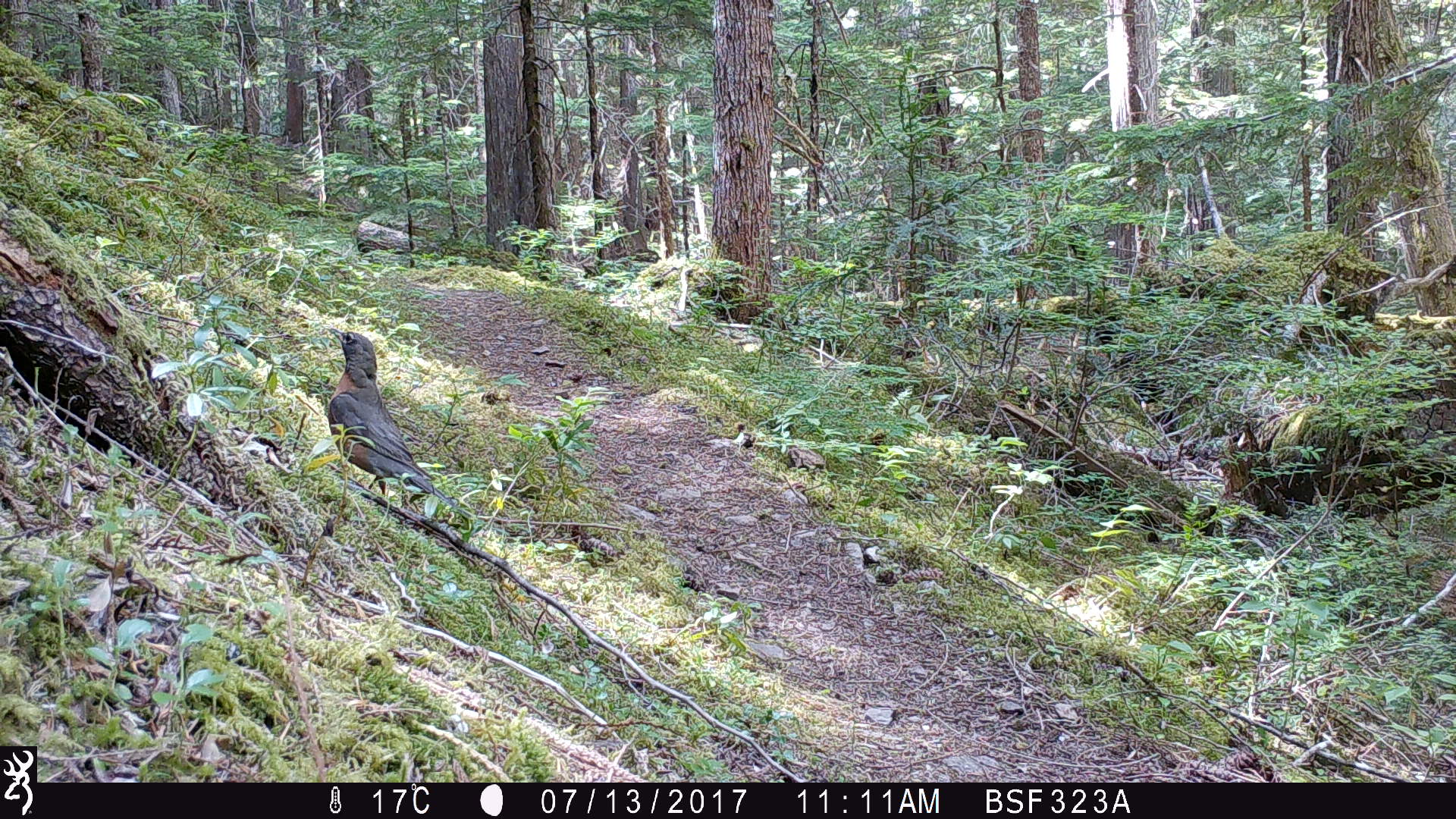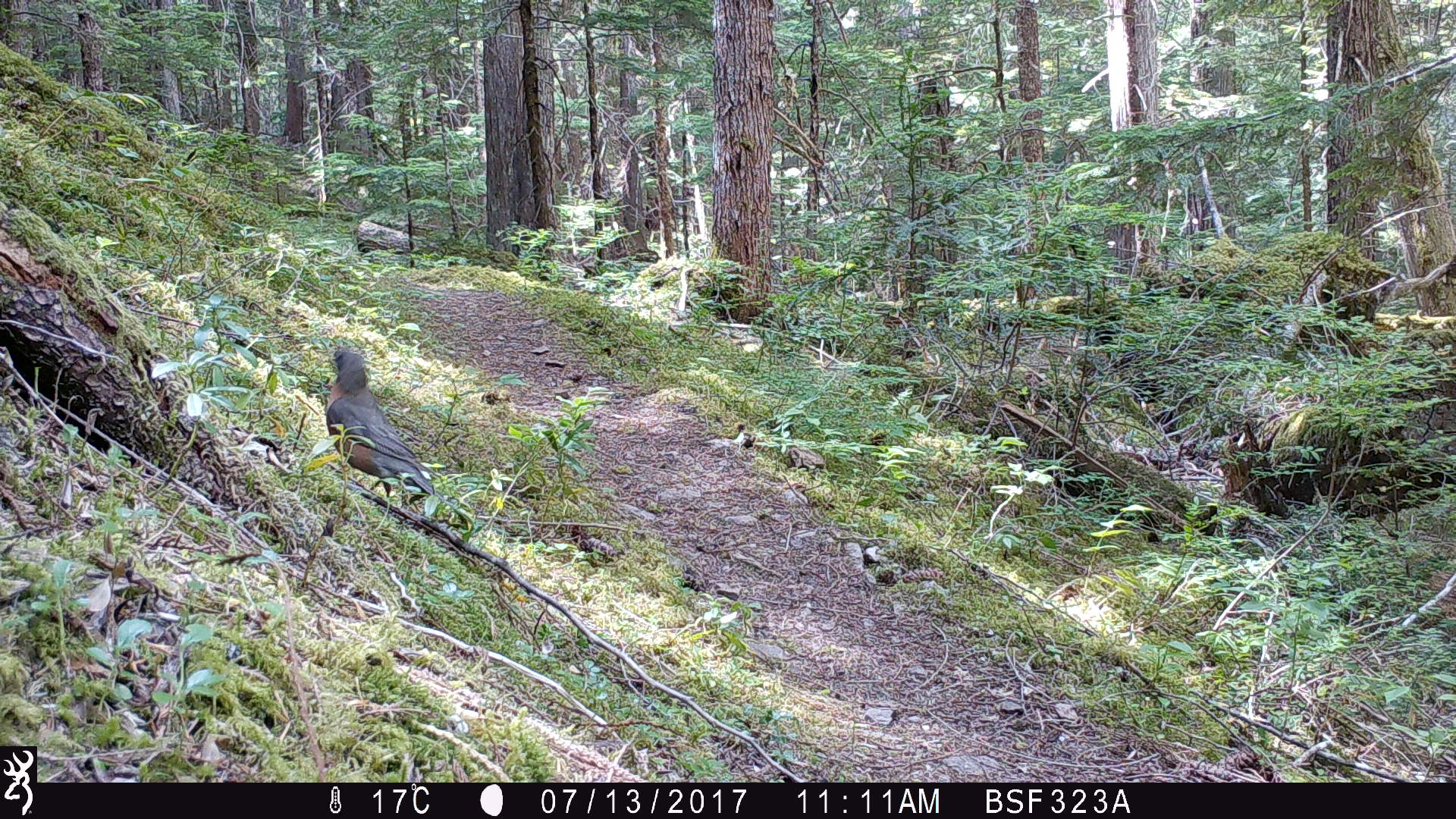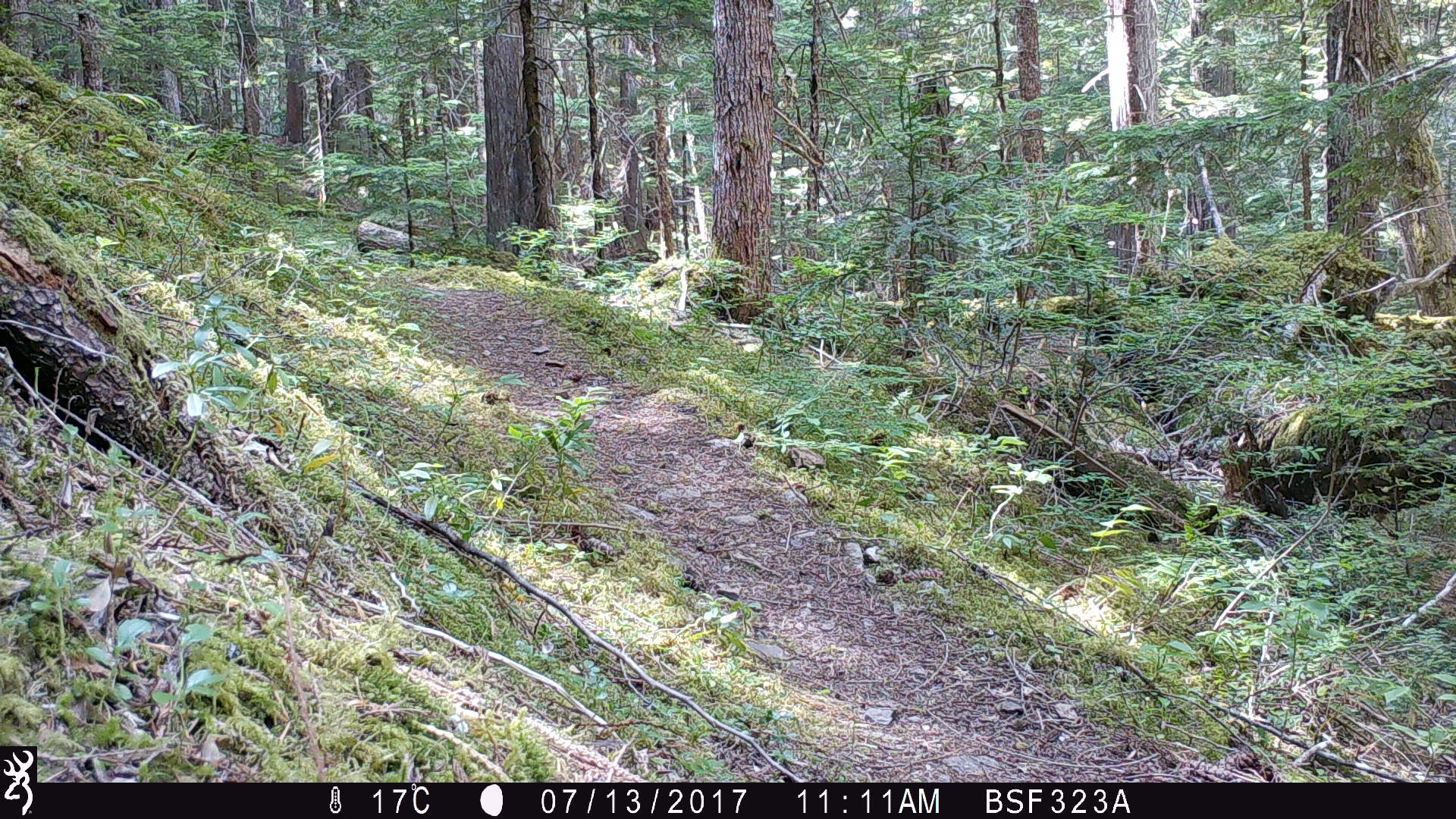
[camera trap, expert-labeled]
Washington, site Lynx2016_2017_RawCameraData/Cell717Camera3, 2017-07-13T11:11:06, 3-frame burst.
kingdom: Animalia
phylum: Chordata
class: Aves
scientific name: Aves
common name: birds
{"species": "Aves (birds)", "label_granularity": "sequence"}